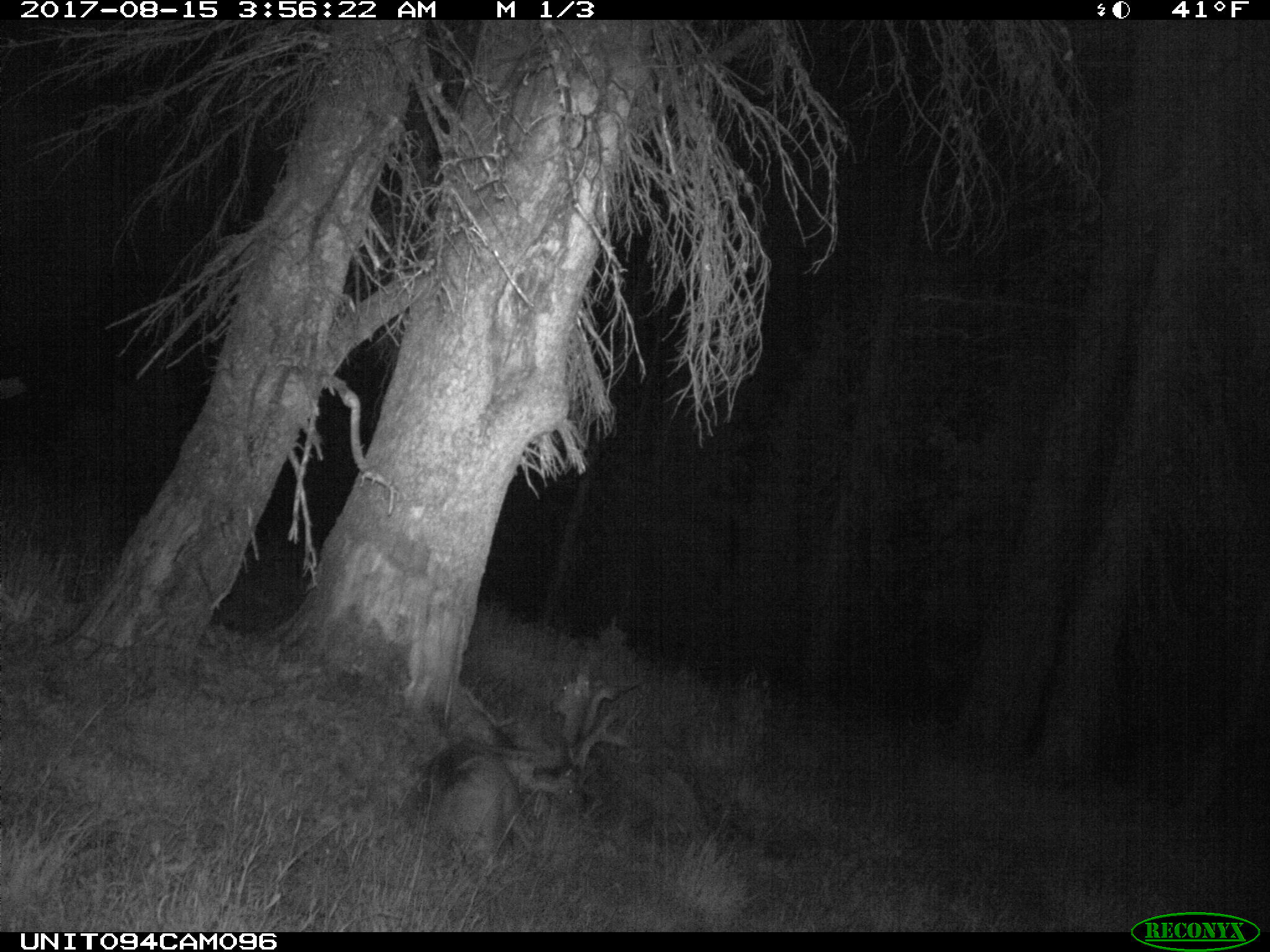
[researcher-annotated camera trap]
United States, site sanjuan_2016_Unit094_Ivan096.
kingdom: Animalia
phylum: Chordata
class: Mammalia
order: Artiodactyla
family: Cervidae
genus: Odocoileus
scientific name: Odocoileus hemionus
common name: mule deer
Odocoileus hemionus (mule deer).